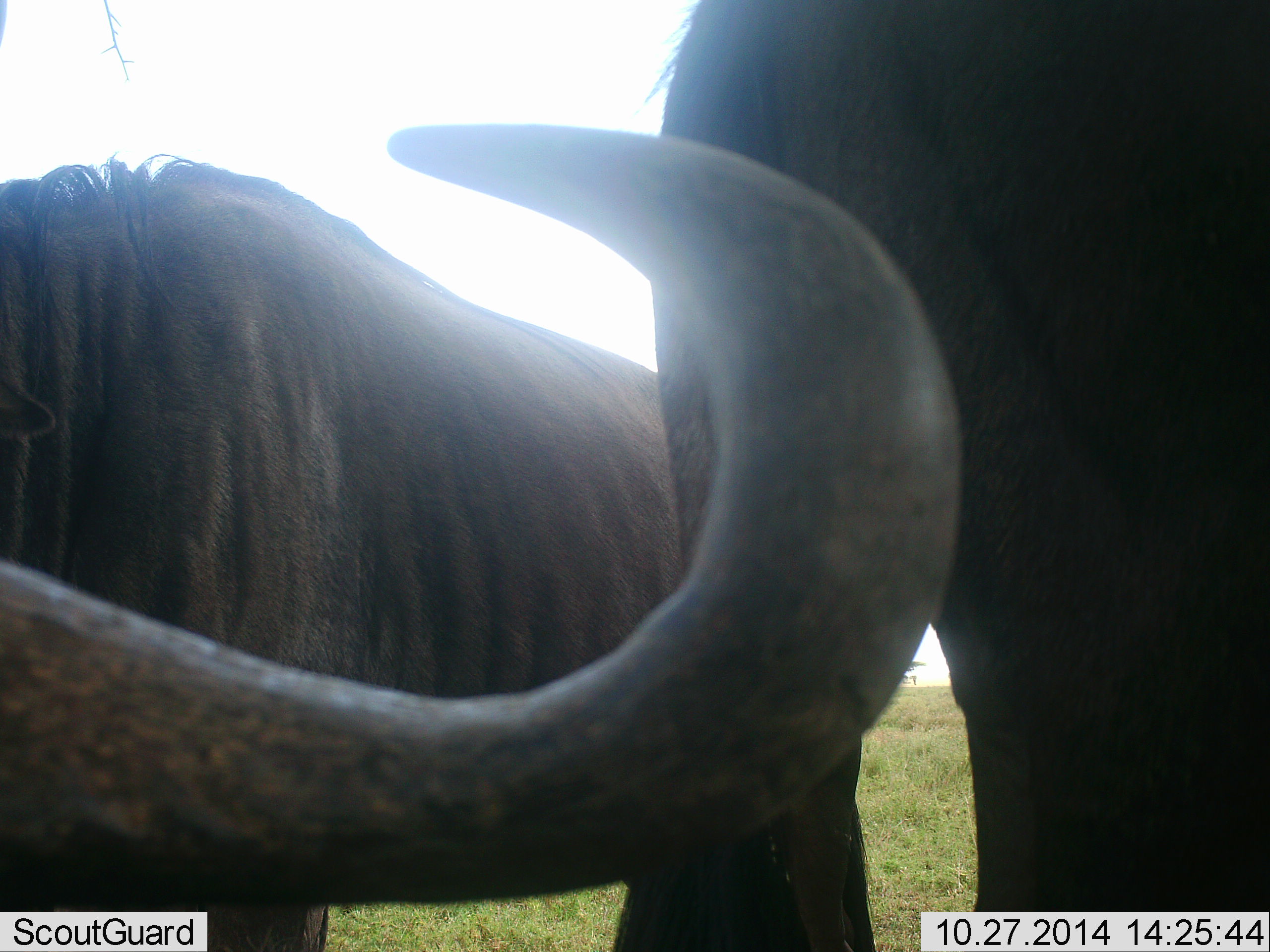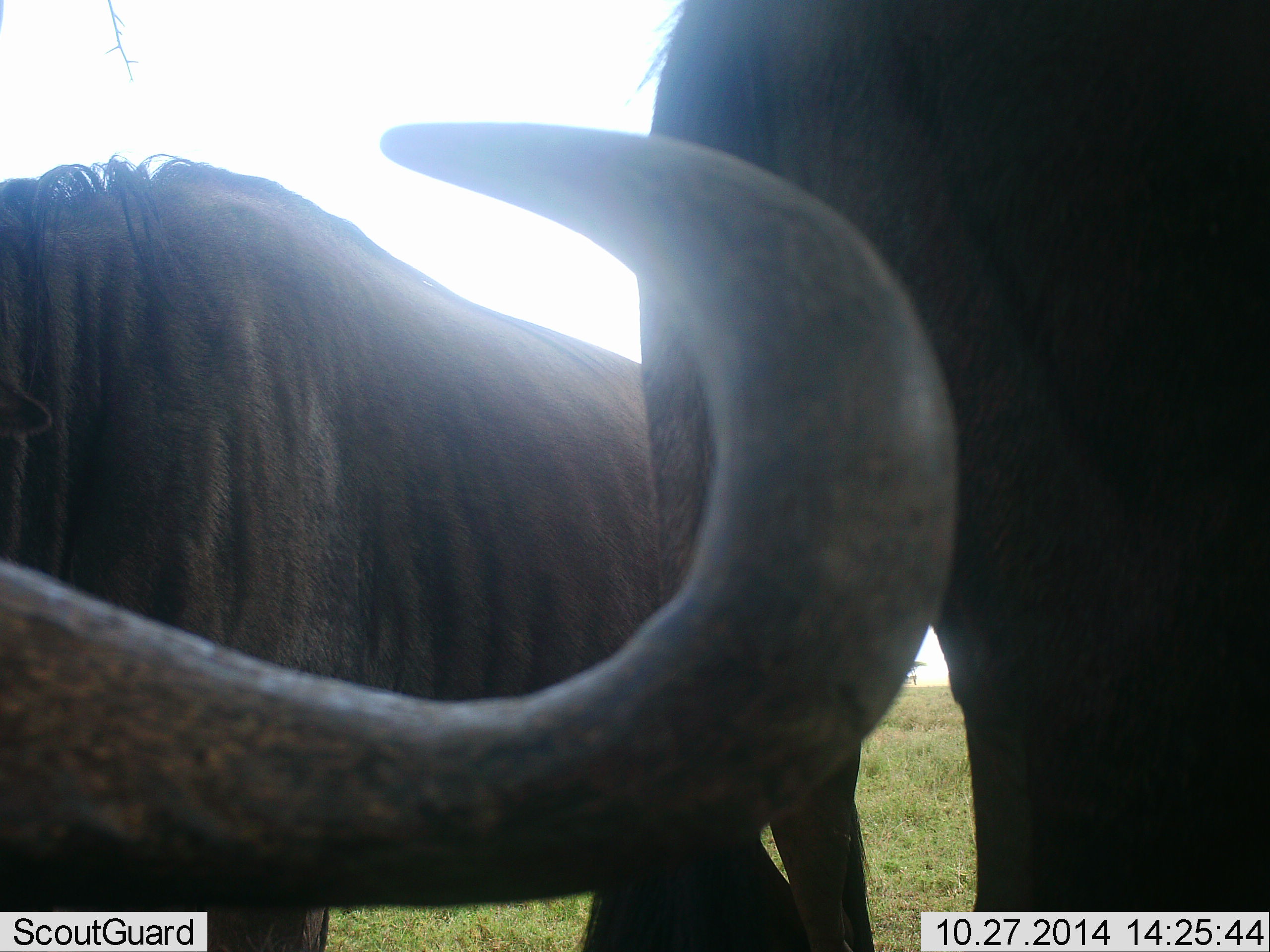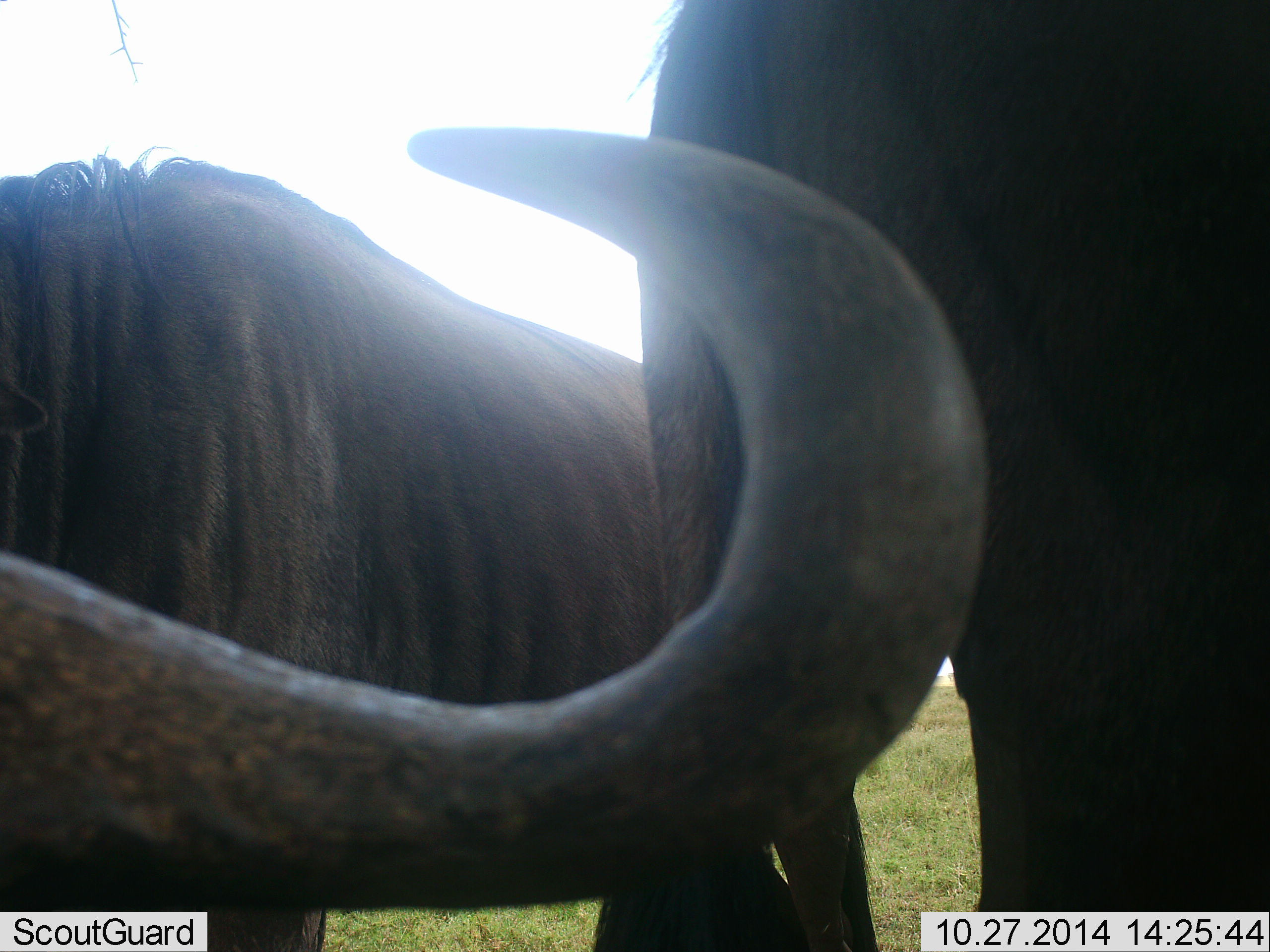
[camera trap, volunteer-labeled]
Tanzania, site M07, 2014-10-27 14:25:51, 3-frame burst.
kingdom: Animalia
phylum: Chordata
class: Mammalia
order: Artiodactyla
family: Bovidae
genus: Connochaetes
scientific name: Connochaetes taurinus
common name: blue wildebeest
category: wildebeest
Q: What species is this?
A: Wildebeest (blue wildebeest) (Connochaetes taurinus).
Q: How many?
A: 2.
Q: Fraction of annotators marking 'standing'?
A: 100%.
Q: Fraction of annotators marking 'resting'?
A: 10%.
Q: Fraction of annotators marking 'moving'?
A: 0%.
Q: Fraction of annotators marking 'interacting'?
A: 0%.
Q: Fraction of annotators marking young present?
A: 0%.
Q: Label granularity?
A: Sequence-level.